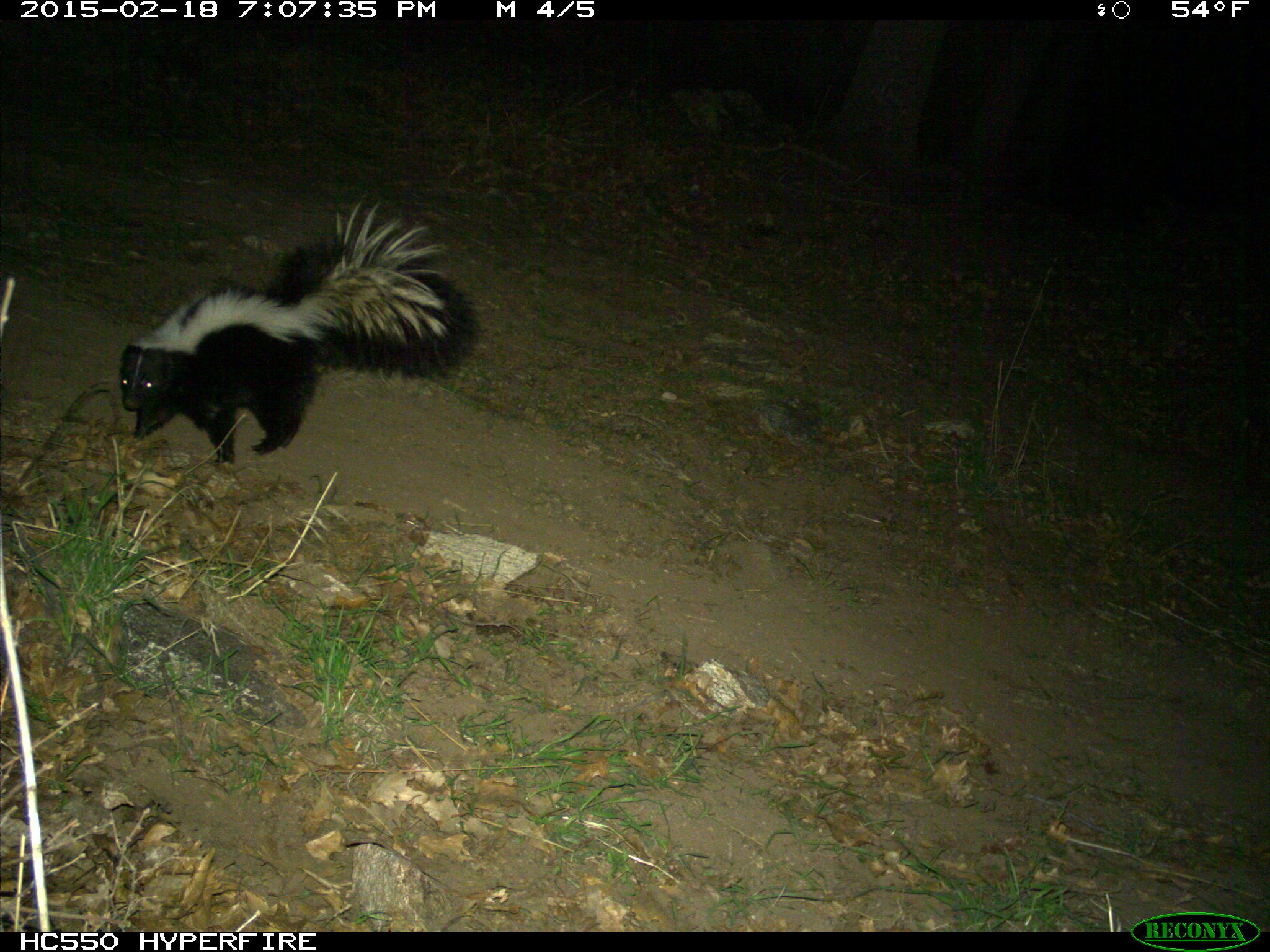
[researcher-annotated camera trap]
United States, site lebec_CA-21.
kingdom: Animalia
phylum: Chordata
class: Mammalia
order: Carnivora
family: Mephitidae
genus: Mephitis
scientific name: Mephitis mephitis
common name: striped skunk